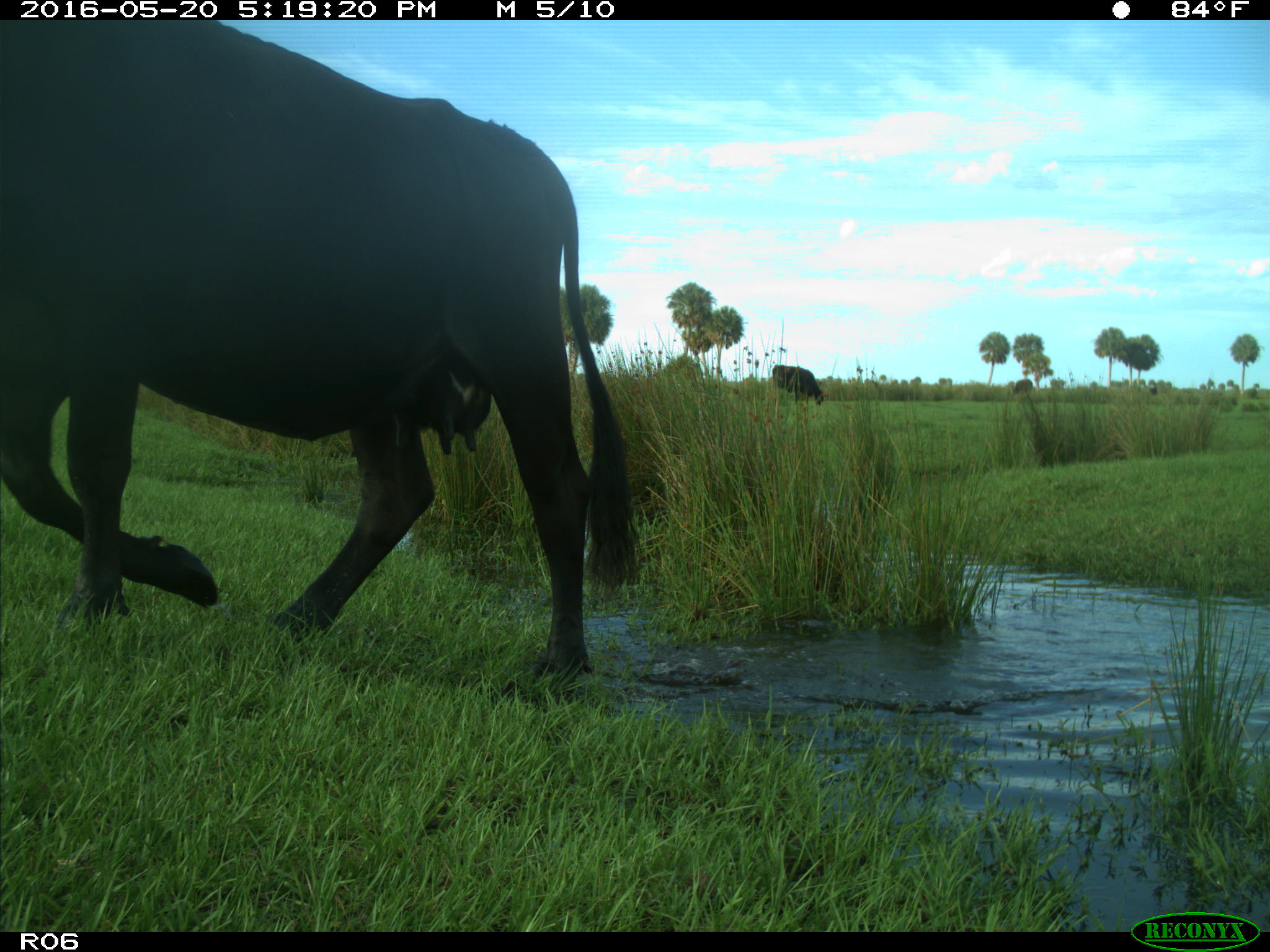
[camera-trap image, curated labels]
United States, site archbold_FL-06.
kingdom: Animalia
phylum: Chordata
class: Mammalia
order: Artiodactyla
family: Bovidae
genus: Bos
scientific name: Bos taurus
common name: domestic cow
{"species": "Bos taurus (domestic cow)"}